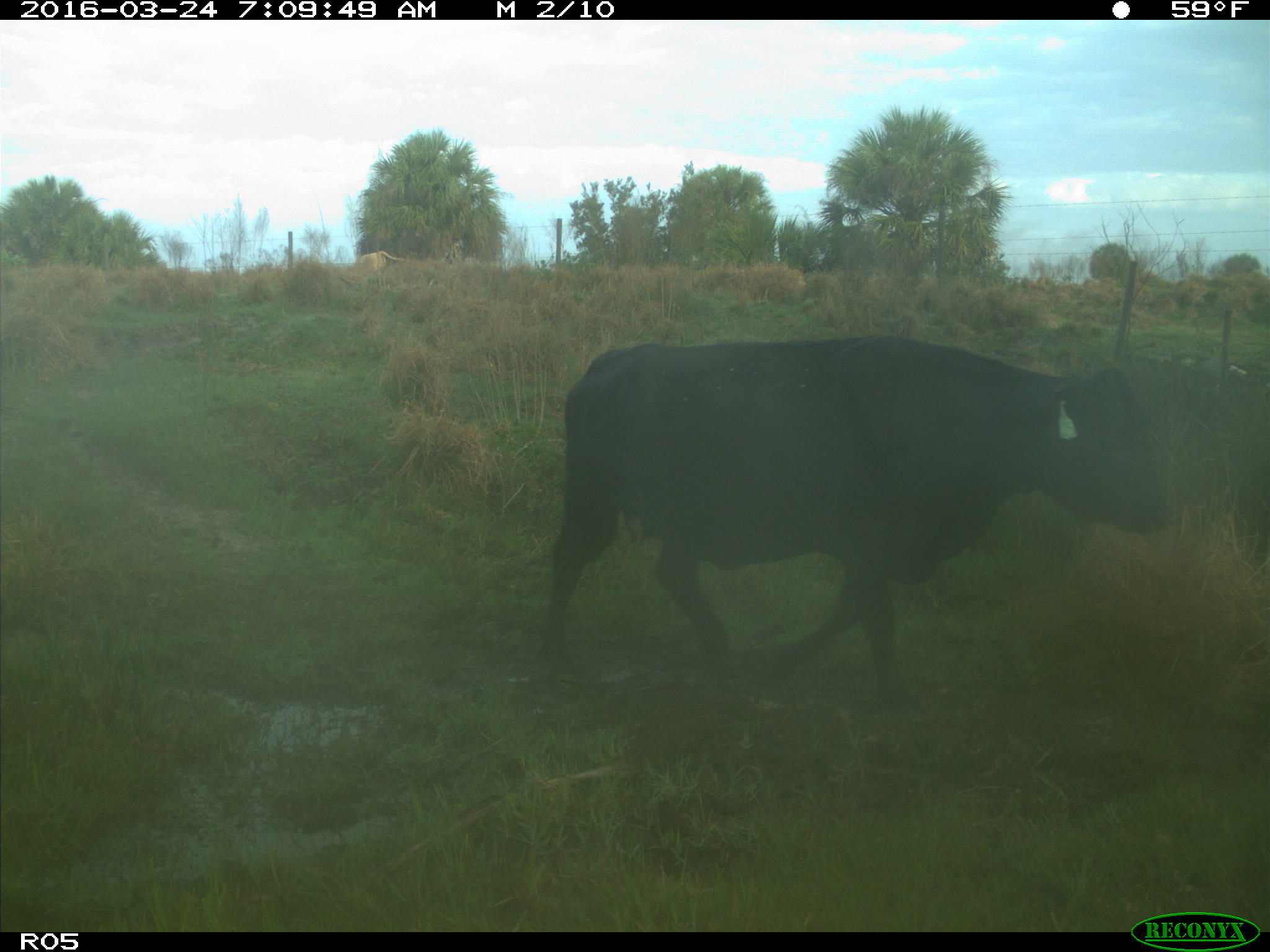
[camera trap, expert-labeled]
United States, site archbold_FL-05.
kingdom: Animalia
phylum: Chordata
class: Mammalia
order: Artiodactyla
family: Bovidae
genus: Bos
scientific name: Bos taurus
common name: domestic cow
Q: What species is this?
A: Bos taurus (domestic cow).